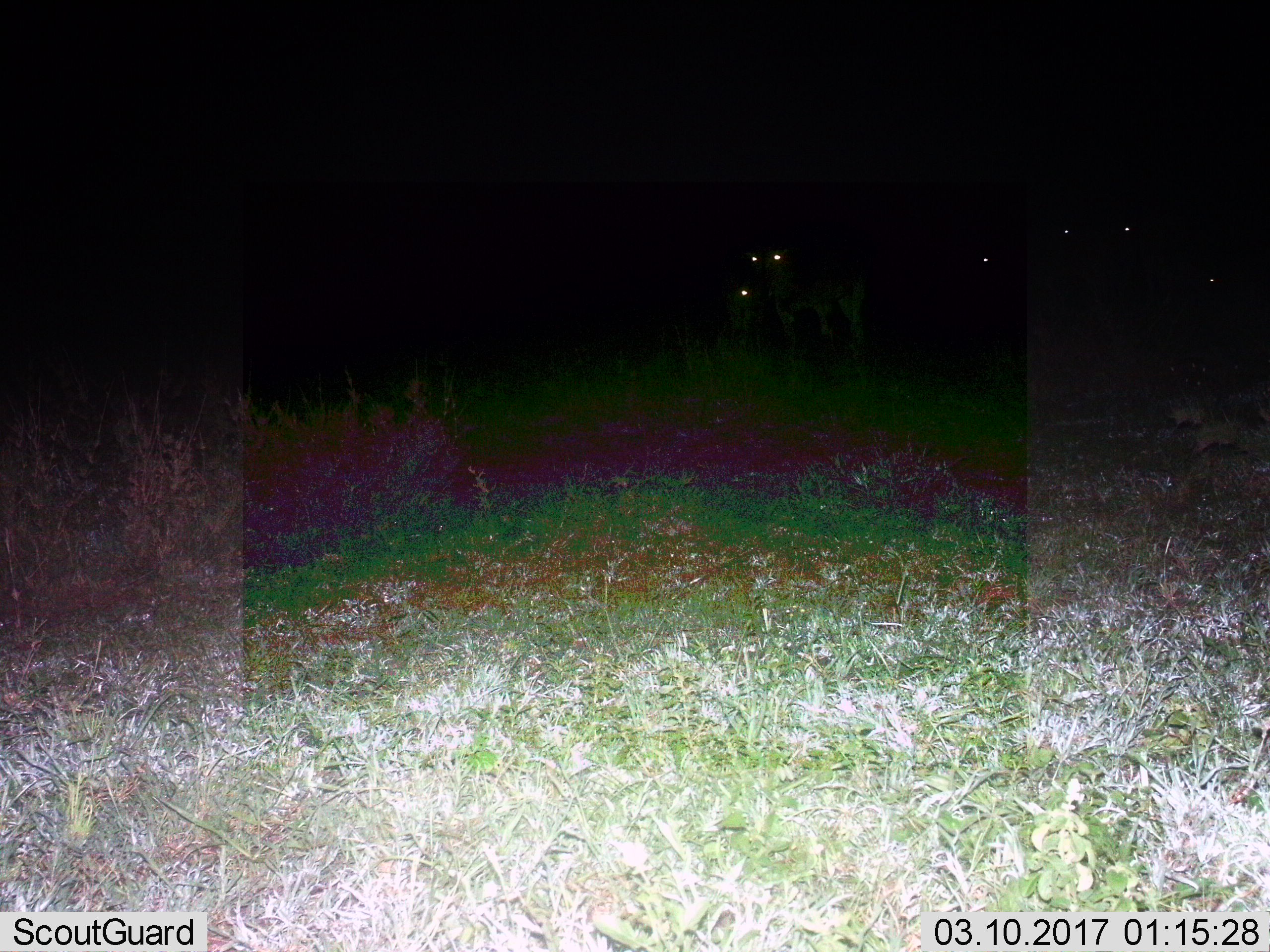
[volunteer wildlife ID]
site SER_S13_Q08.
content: unidentified animal